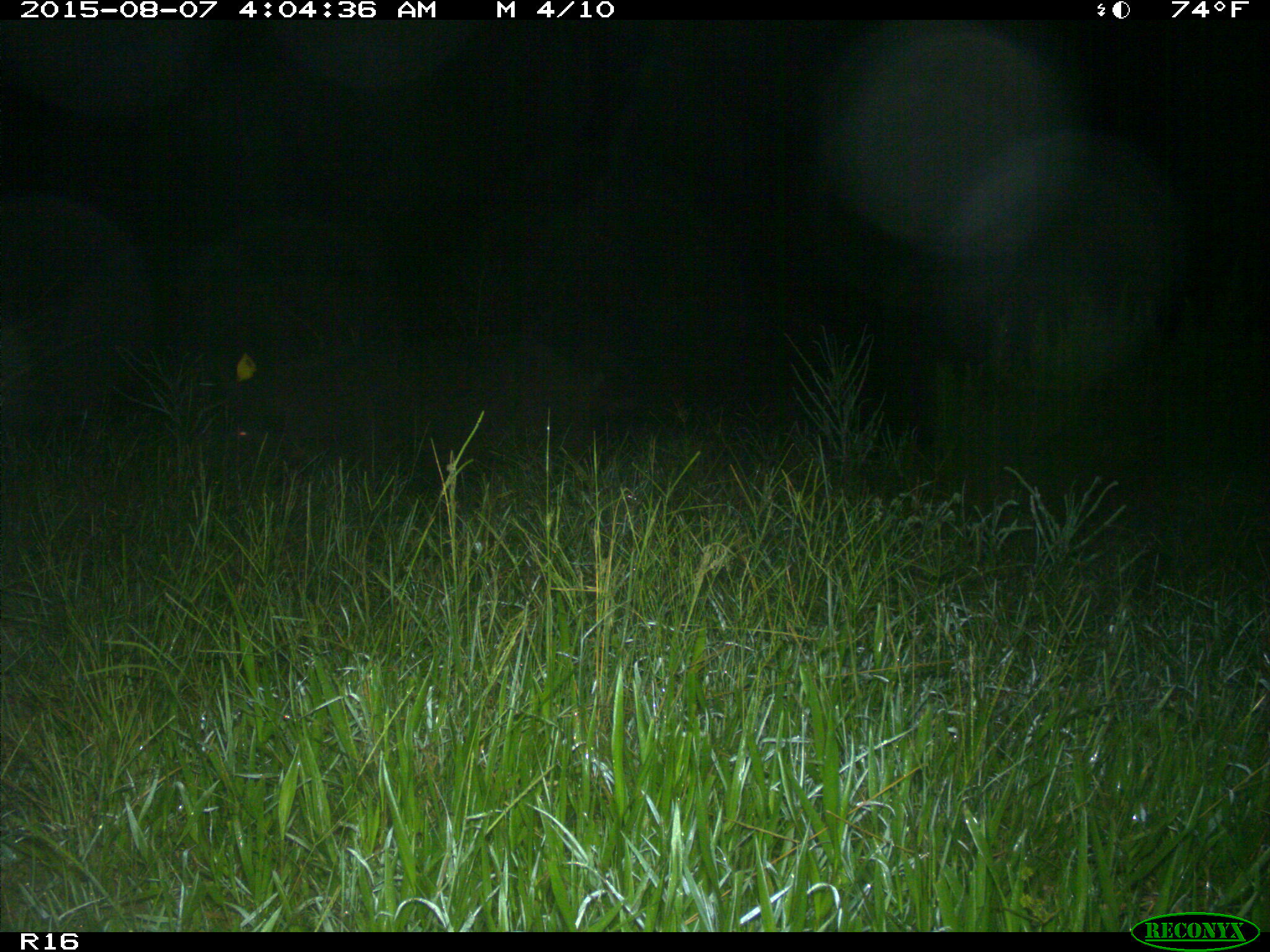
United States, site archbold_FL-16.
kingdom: Animalia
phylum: Chordata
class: Mammalia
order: Artiodactyla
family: Suidae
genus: Sus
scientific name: Sus scrofa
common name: wild boar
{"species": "Sus scrofa (wild boar)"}